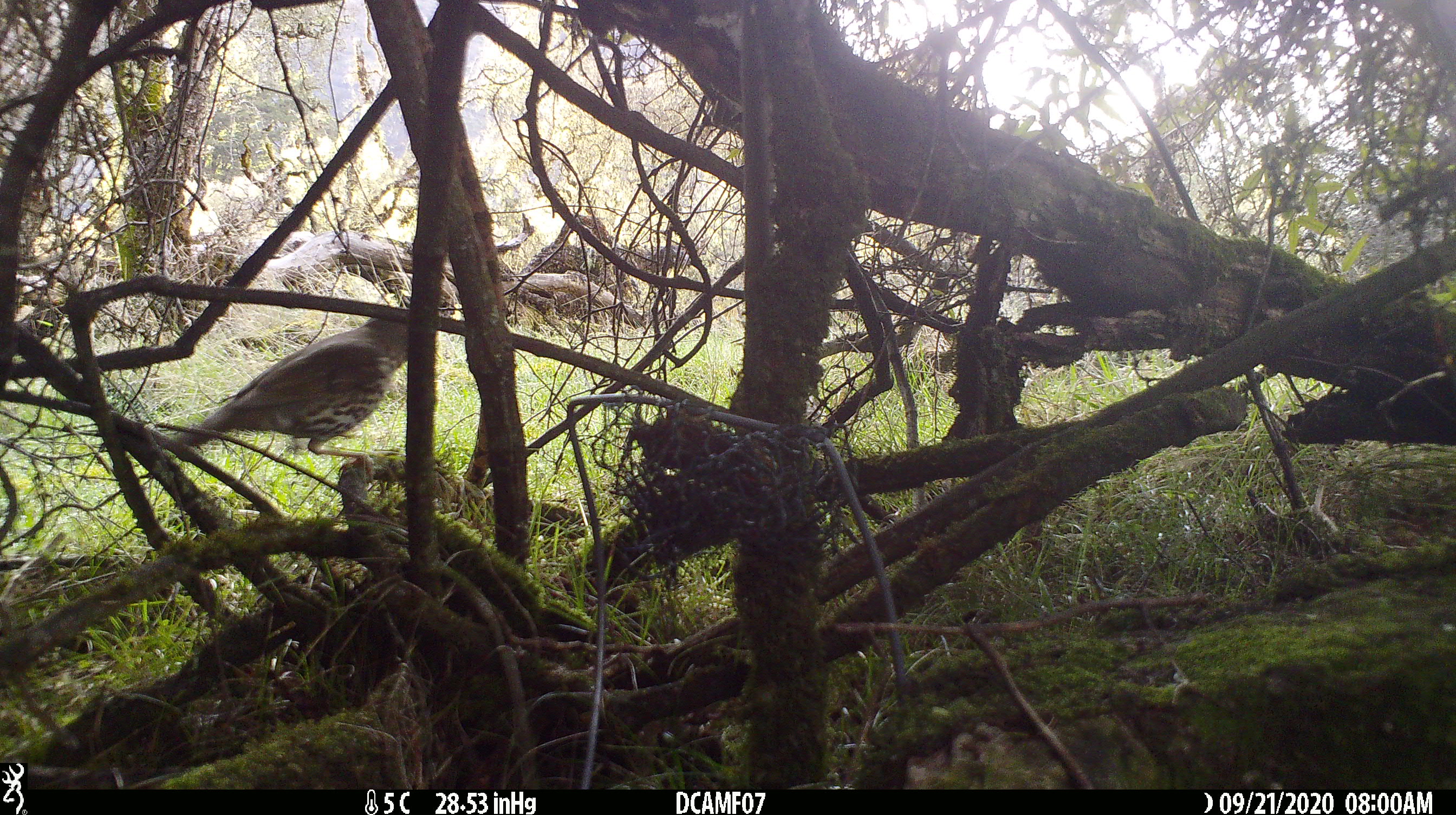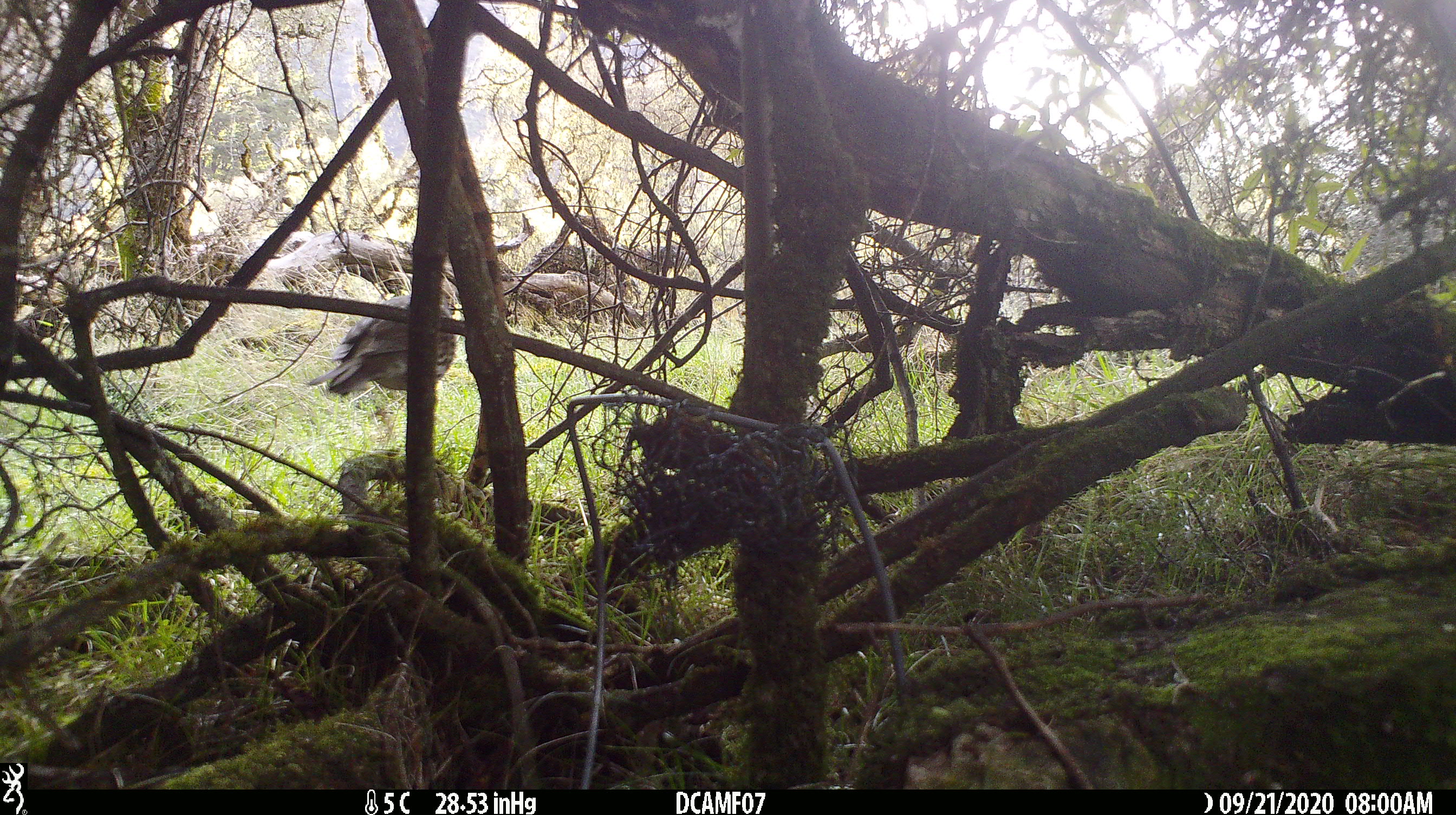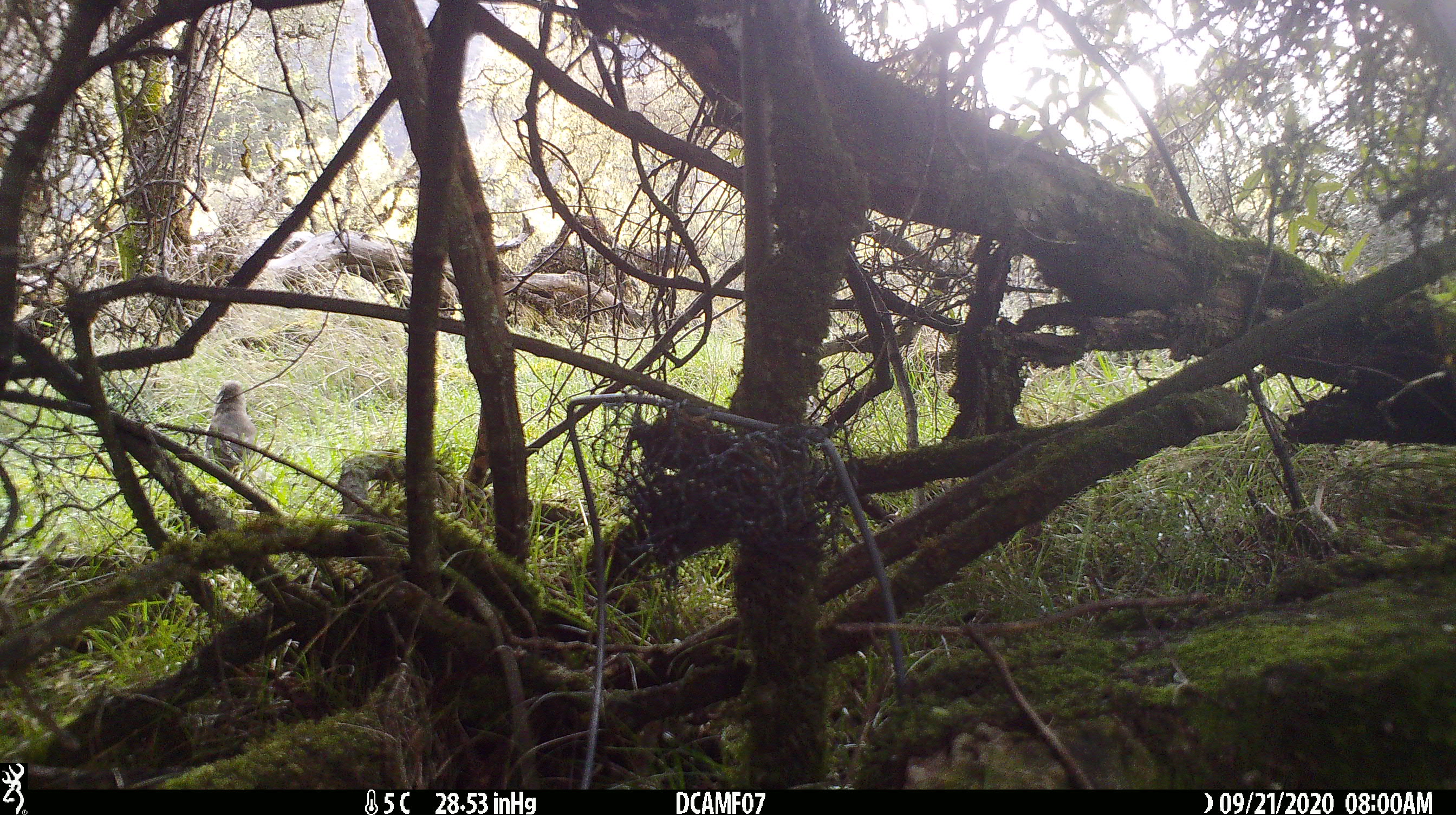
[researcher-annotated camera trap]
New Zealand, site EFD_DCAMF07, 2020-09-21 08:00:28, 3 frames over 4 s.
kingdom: Animalia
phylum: Chordata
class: Aves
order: Passeriformes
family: Turdidae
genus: Turdus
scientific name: Turdus philomelos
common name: song thrush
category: thrush